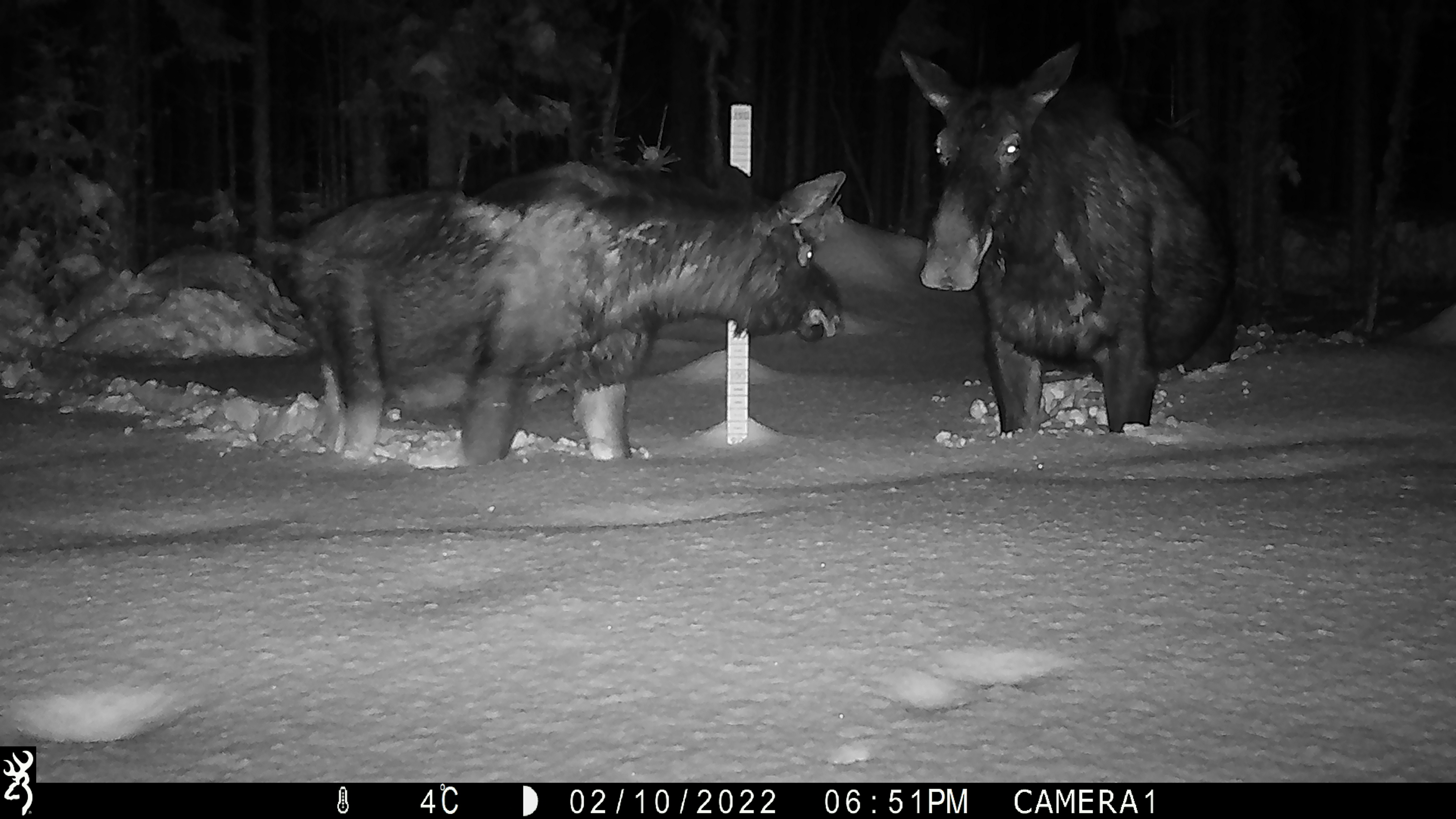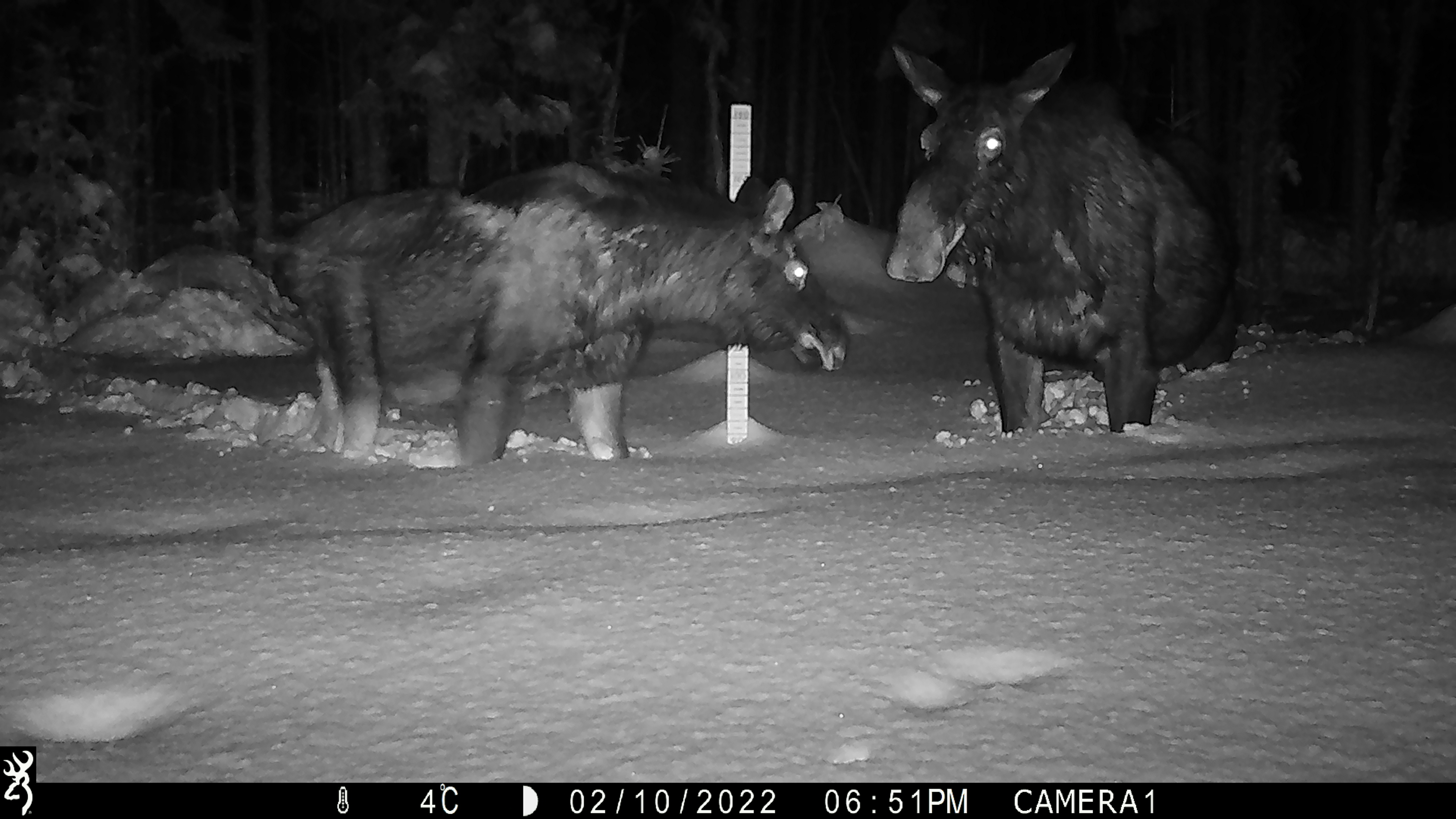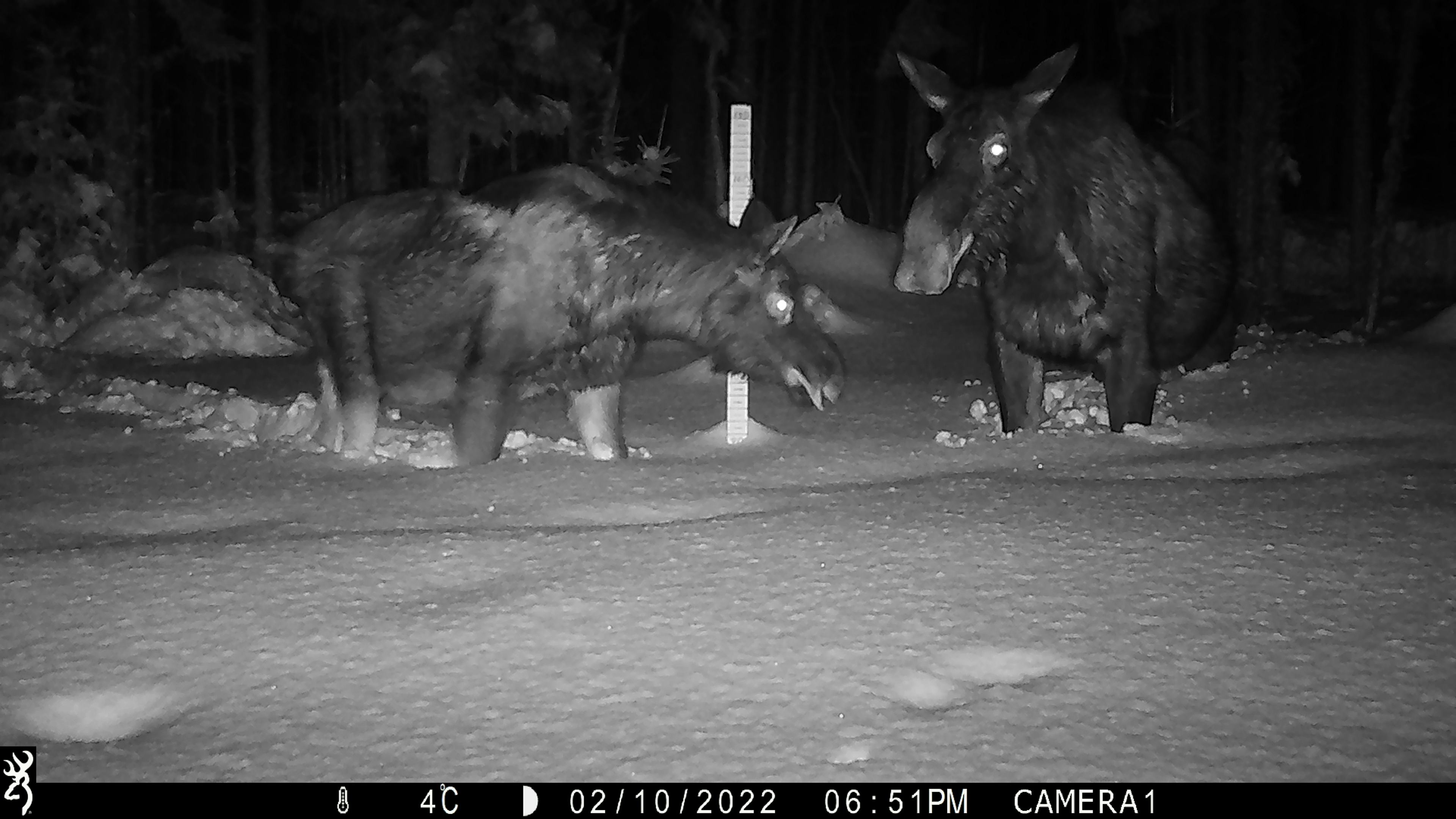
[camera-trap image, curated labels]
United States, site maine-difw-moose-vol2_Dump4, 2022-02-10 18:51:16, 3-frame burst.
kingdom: Animalia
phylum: Chordata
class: Mammalia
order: Artiodactyla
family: Cervidae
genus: Alces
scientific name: Alces alces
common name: moose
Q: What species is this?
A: Moose (Alces alces).